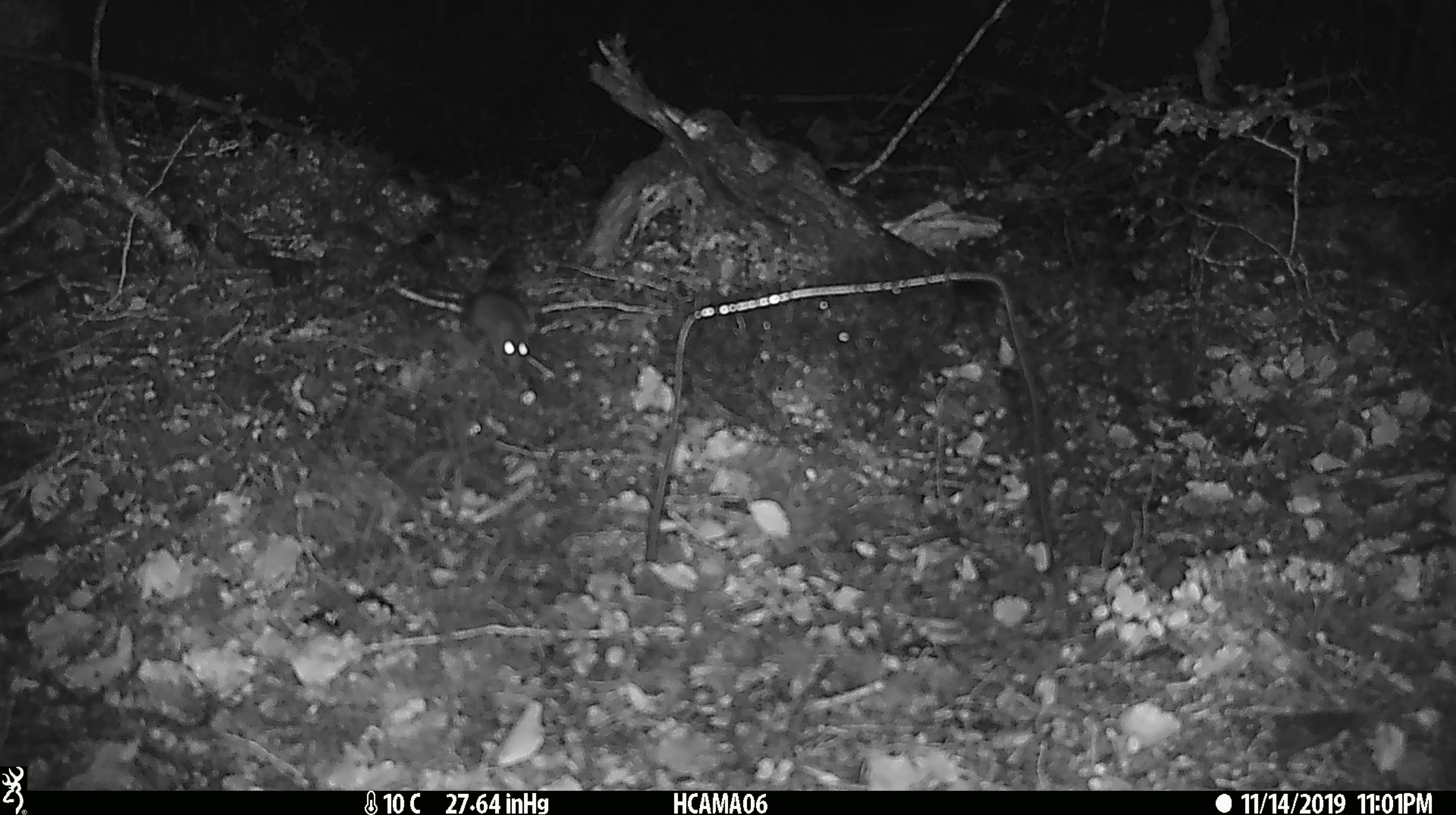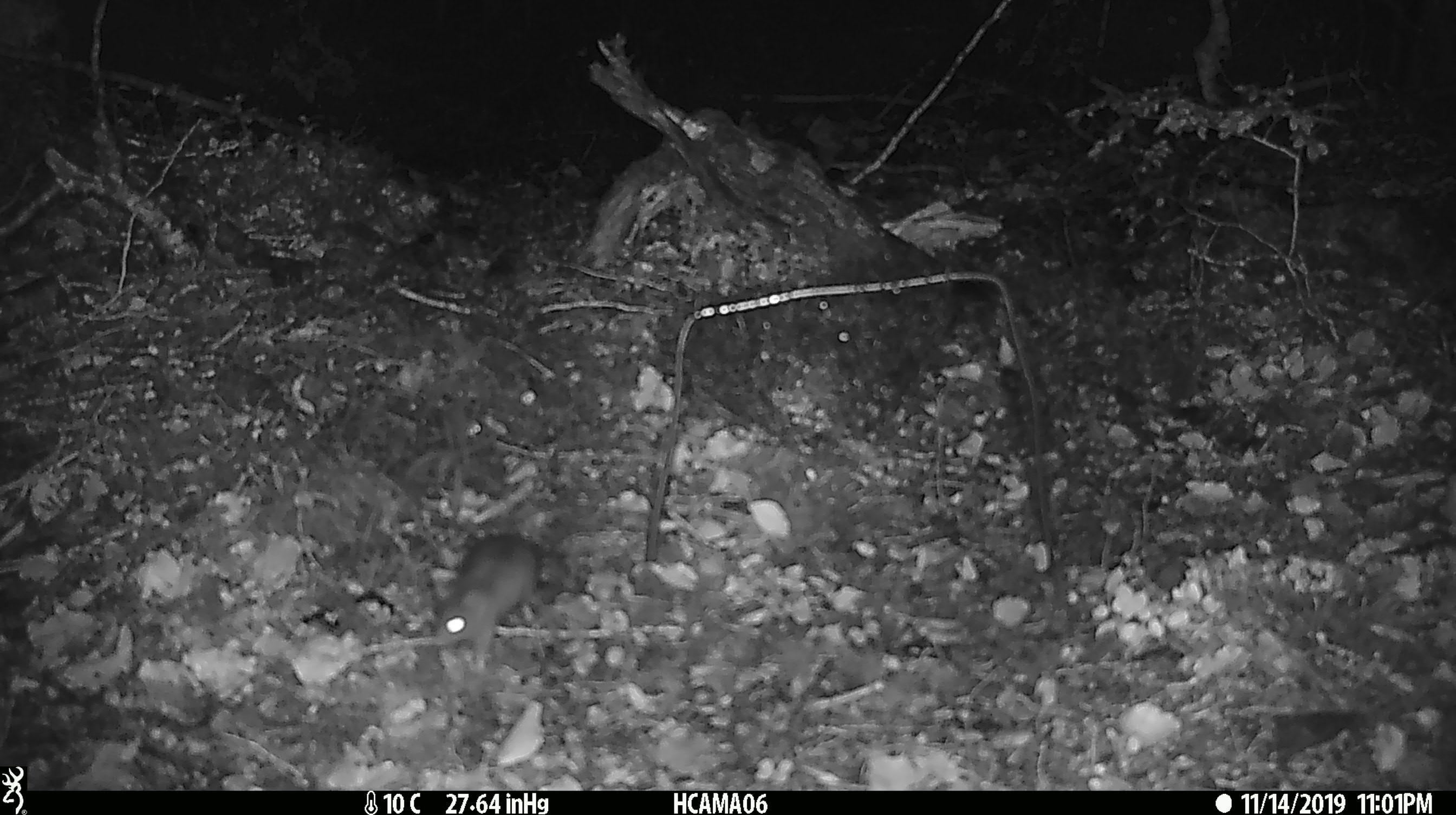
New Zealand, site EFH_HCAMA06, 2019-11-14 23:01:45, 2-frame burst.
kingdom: Animalia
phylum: Chordata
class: Mammalia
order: Rodentia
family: Muridae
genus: Mus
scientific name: Mus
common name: mouse